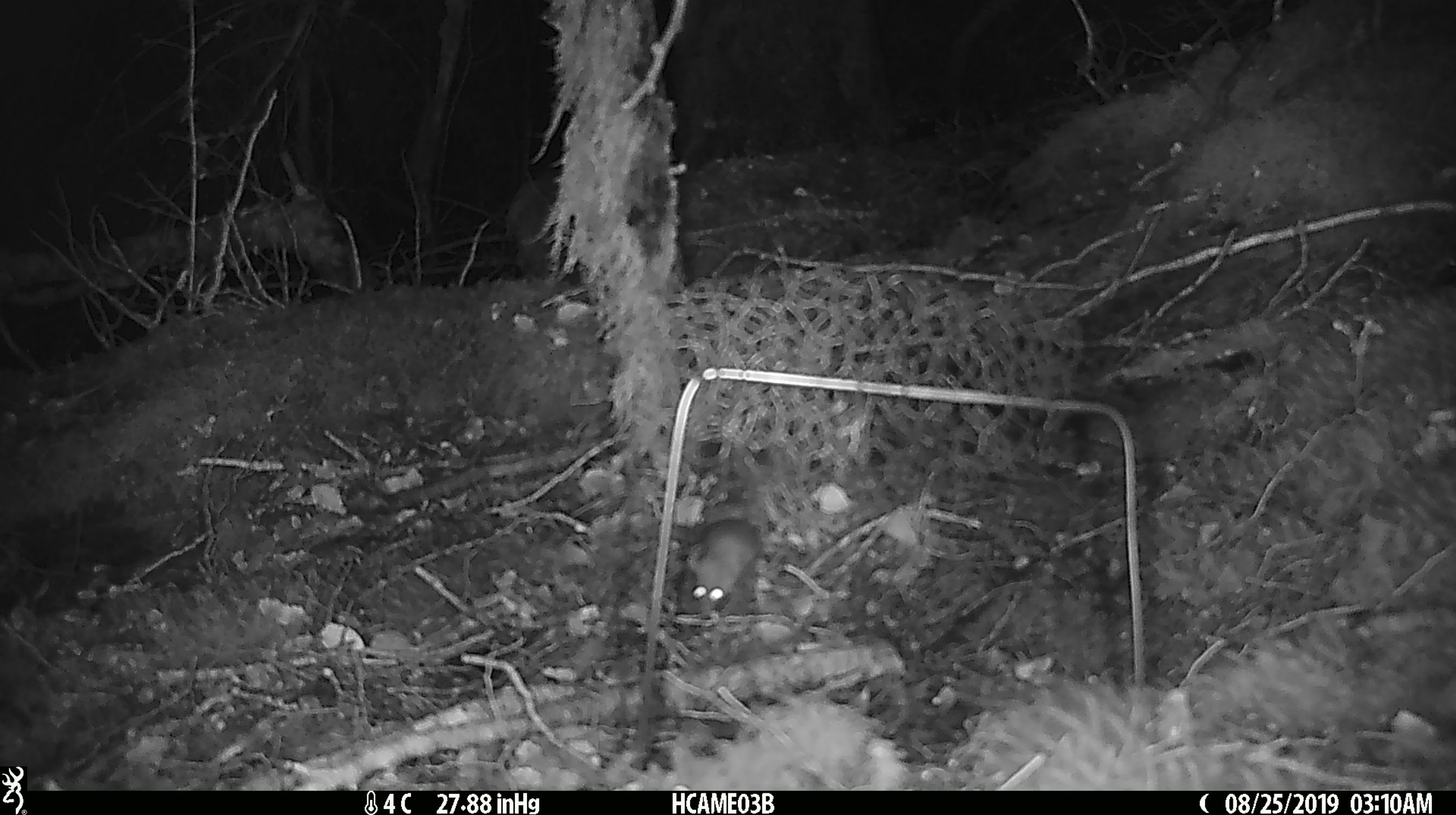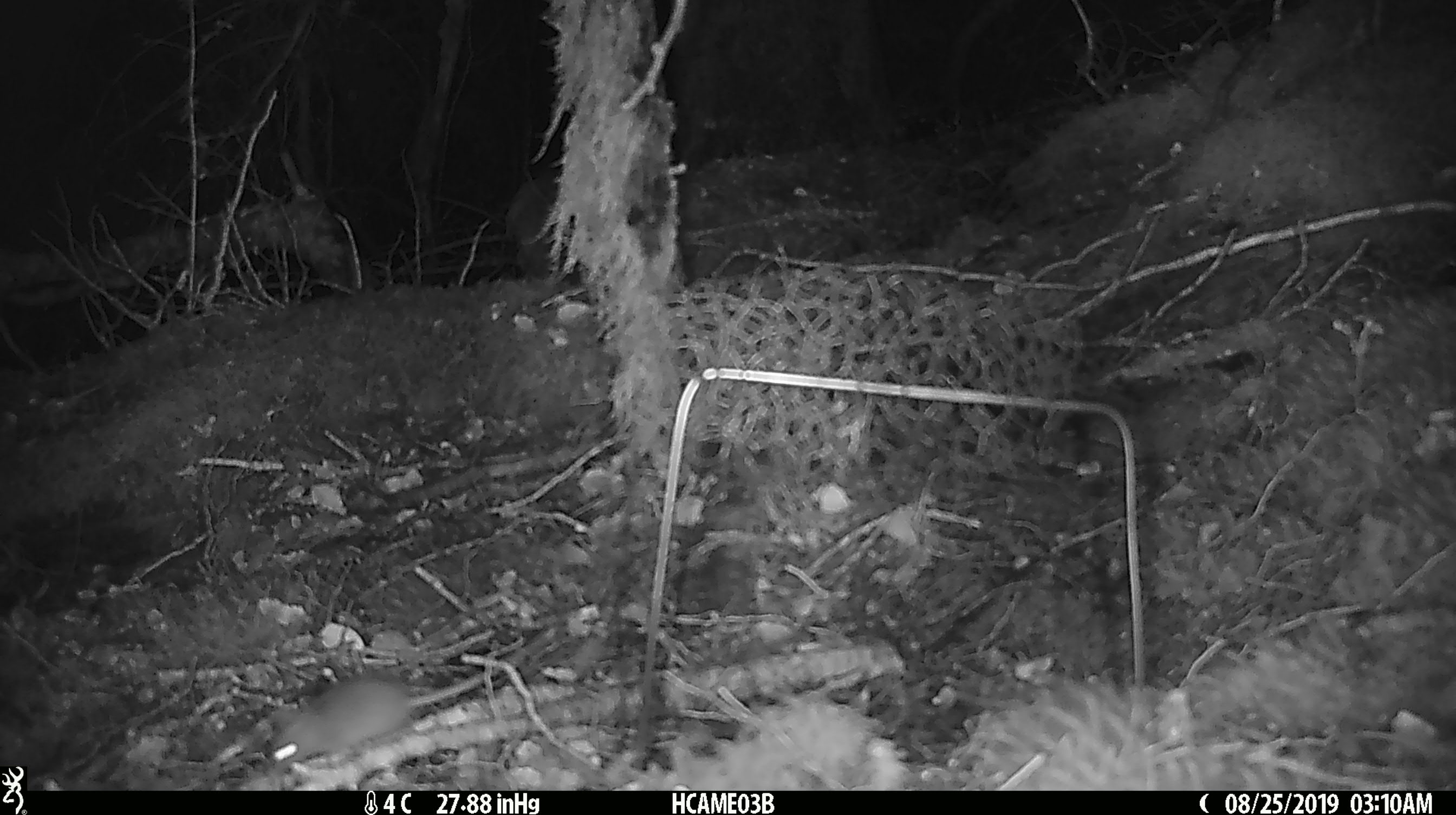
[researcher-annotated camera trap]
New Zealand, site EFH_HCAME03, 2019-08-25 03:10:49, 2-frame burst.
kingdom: Animalia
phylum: Chordata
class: Mammalia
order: Rodentia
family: Muridae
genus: Mus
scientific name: Mus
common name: mouse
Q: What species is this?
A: Mouse (Mus).